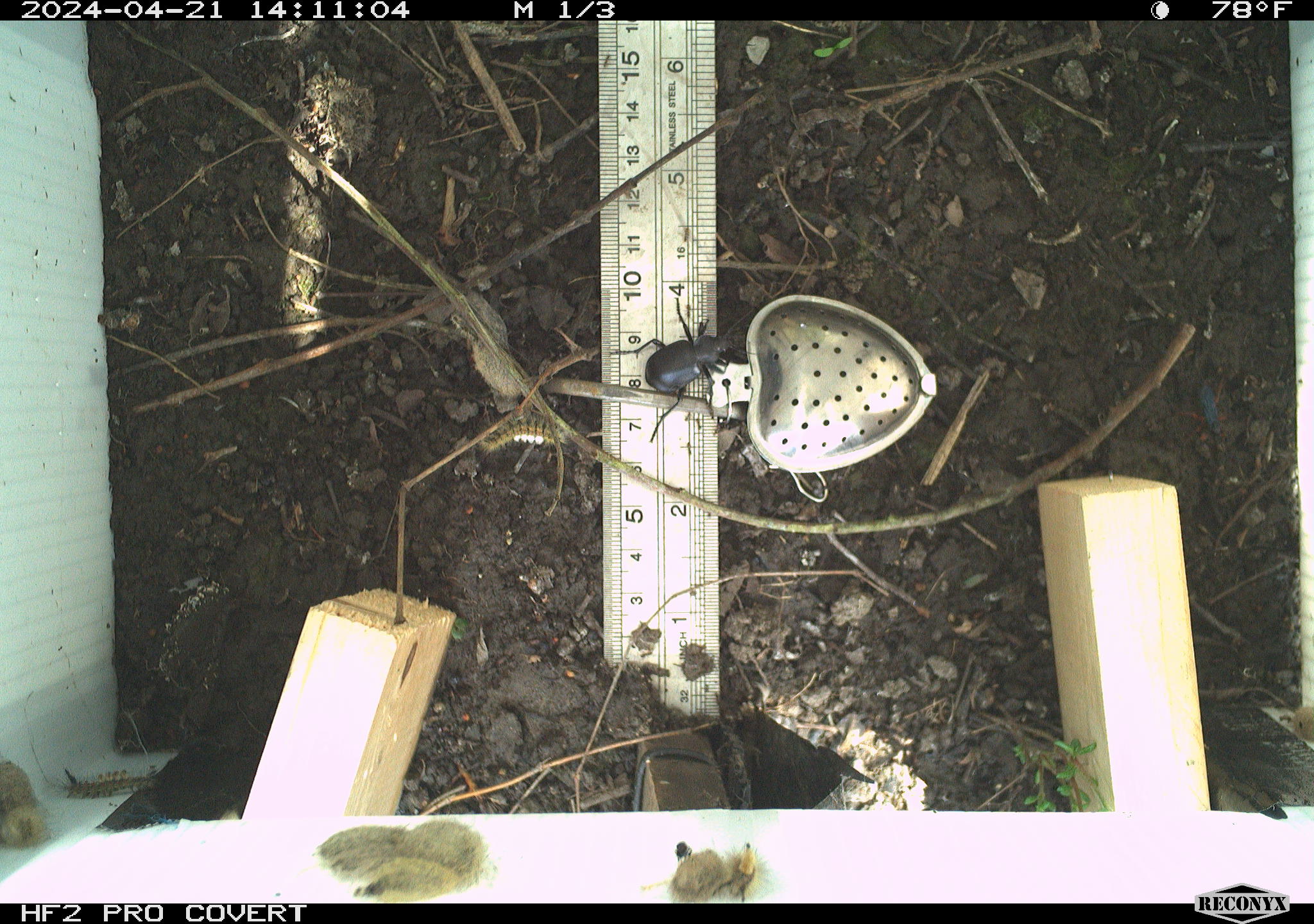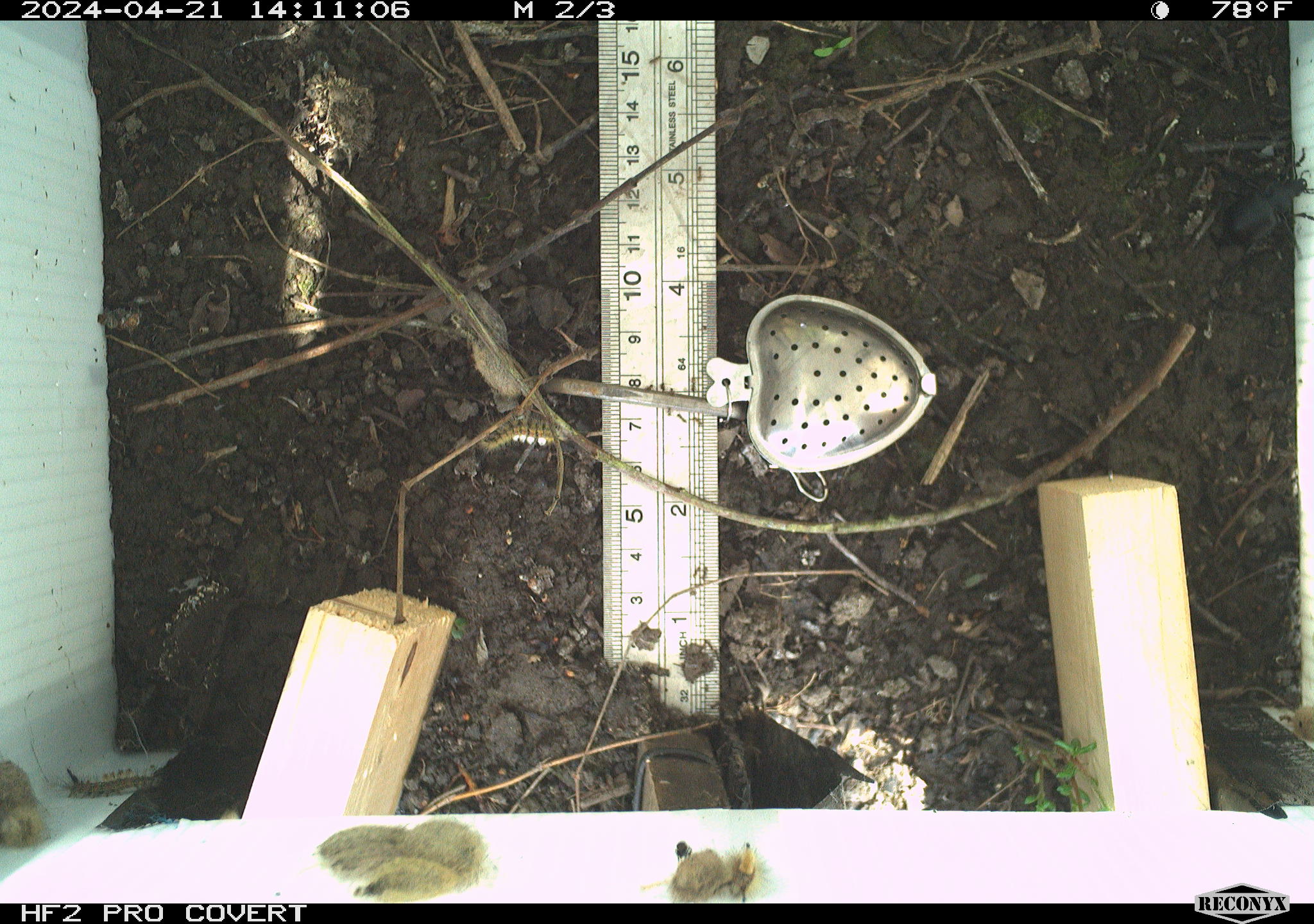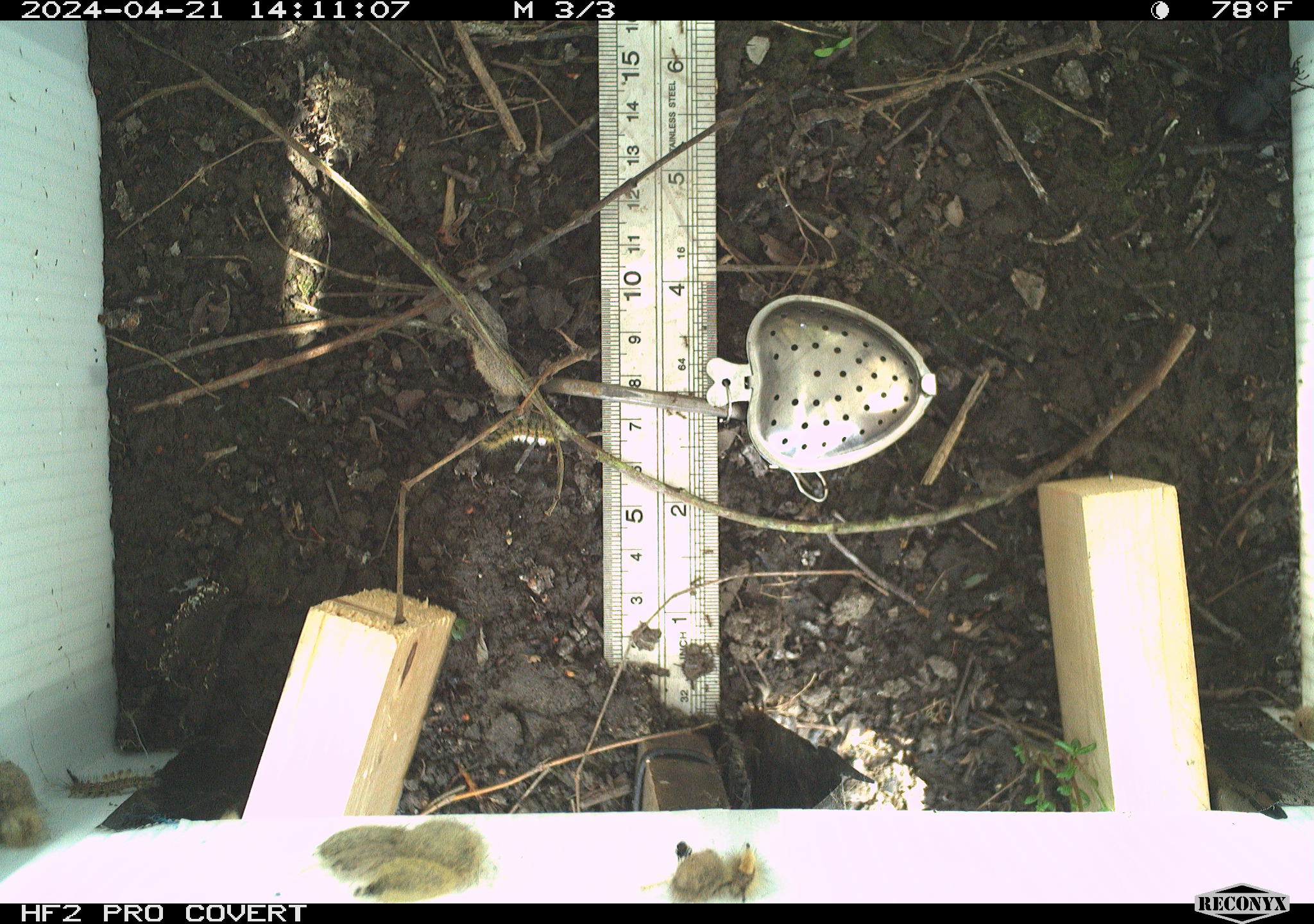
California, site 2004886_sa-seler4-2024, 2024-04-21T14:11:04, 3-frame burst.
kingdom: Animalia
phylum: Arthropoda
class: Insecta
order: Lepidoptera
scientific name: Lepidoptera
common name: butterflies and moths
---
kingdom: Animalia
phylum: Arthropoda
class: Insecta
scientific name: Insecta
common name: insect